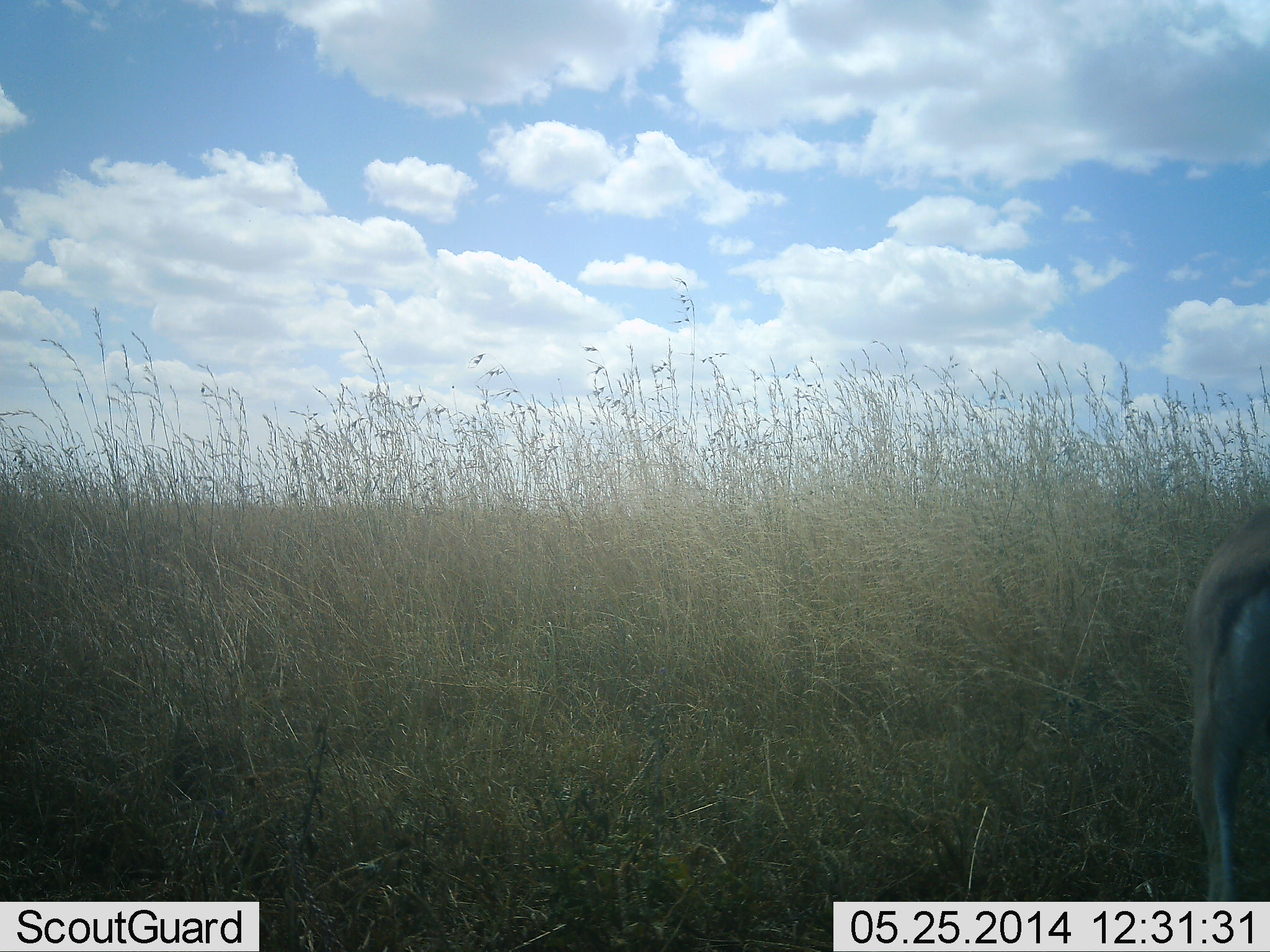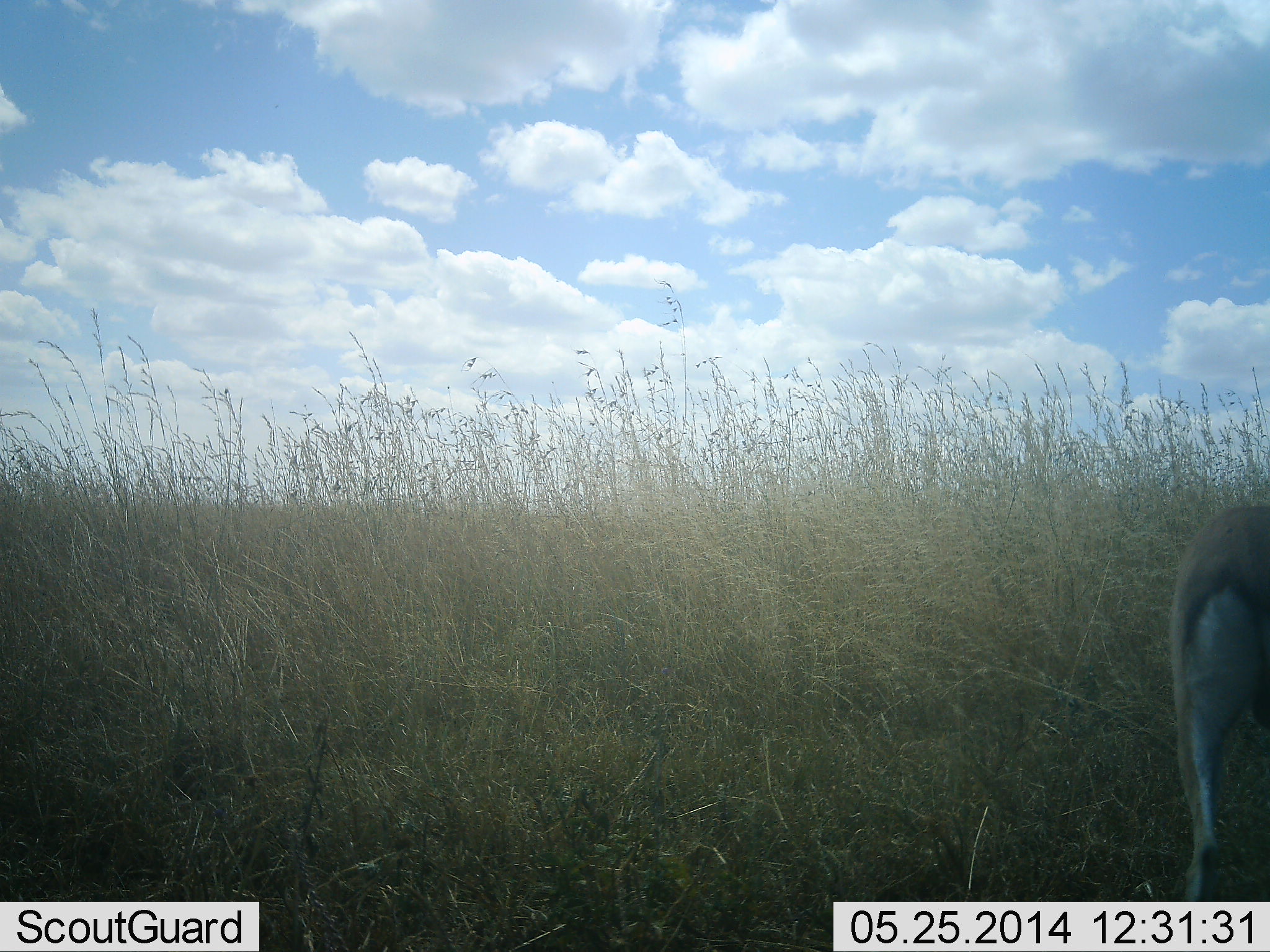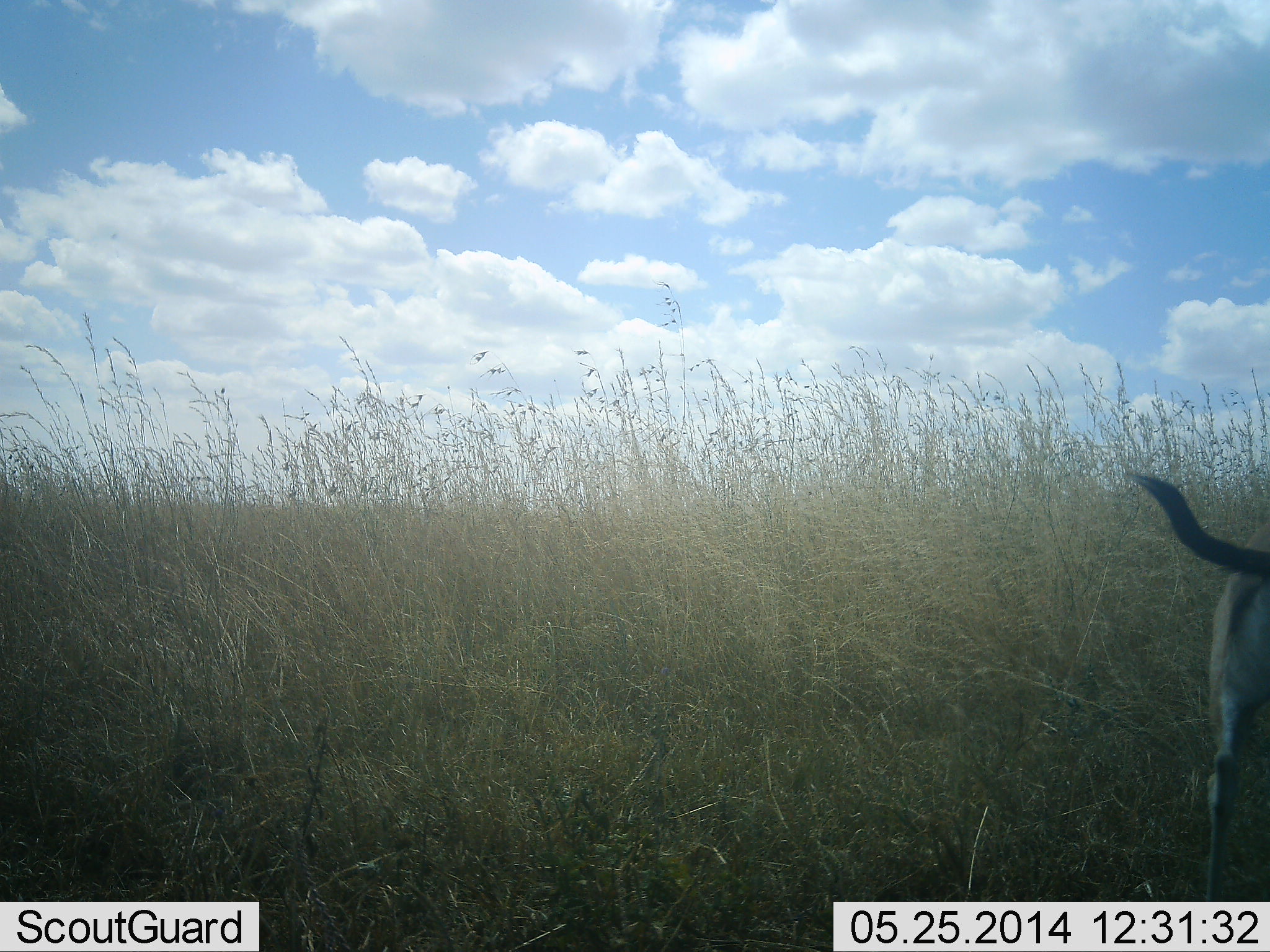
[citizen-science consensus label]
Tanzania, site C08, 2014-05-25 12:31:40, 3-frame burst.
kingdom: Animalia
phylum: Chordata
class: Mammalia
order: Artiodactyla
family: Bovidae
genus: Eudorcas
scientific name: Eudorcas thomsonii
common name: thomson's gazelle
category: gazellethomsons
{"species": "gazellethomsons (thomson's gazelle) (Eudorcas thomsonii)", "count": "1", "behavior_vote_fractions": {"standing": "70%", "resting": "0%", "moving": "30%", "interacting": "0%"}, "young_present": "0%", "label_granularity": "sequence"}